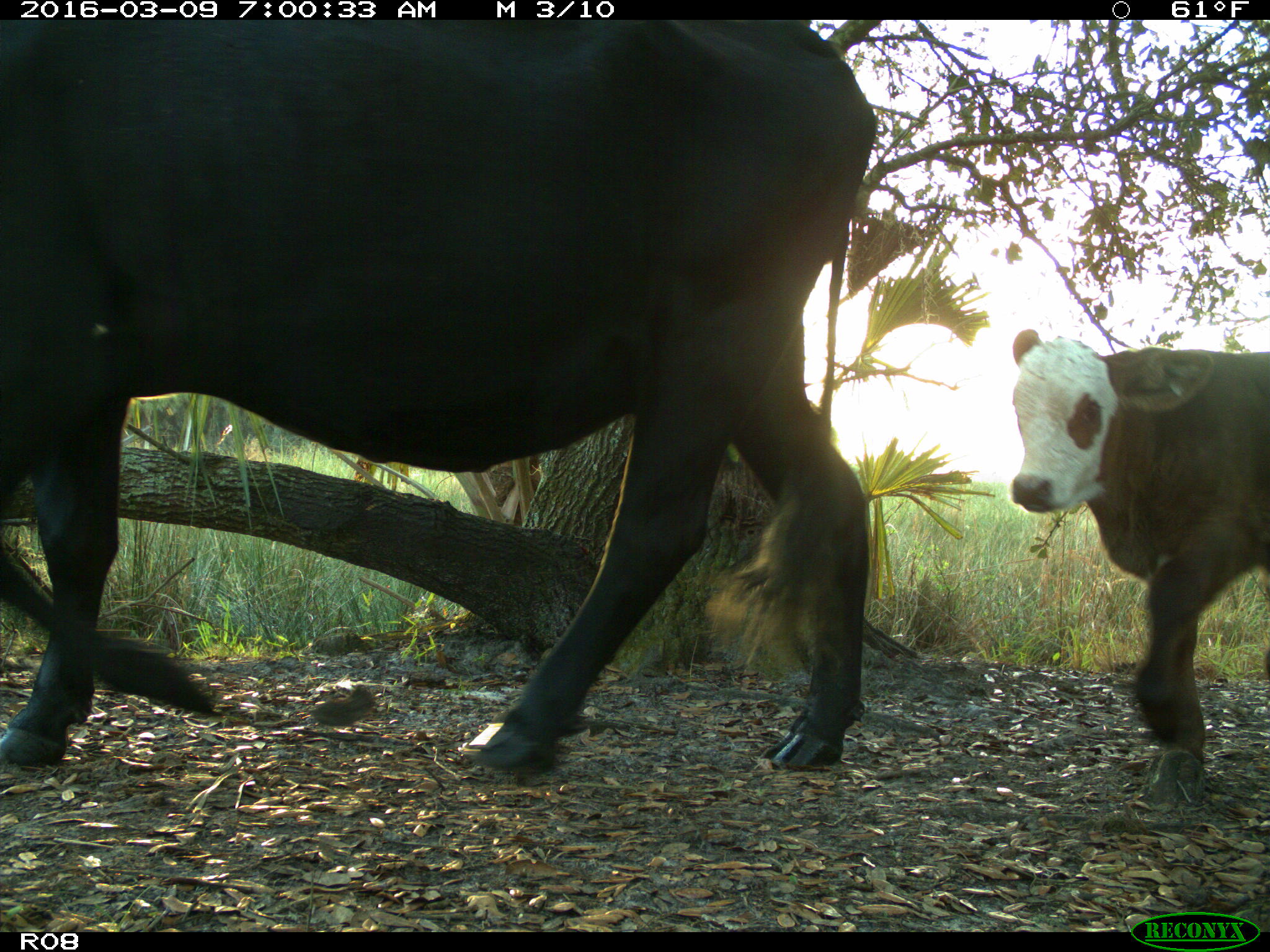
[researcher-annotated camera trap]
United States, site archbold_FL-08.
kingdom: Animalia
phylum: Chordata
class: Mammalia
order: Artiodactyla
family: Bovidae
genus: Bos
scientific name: Bos taurus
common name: domestic cow